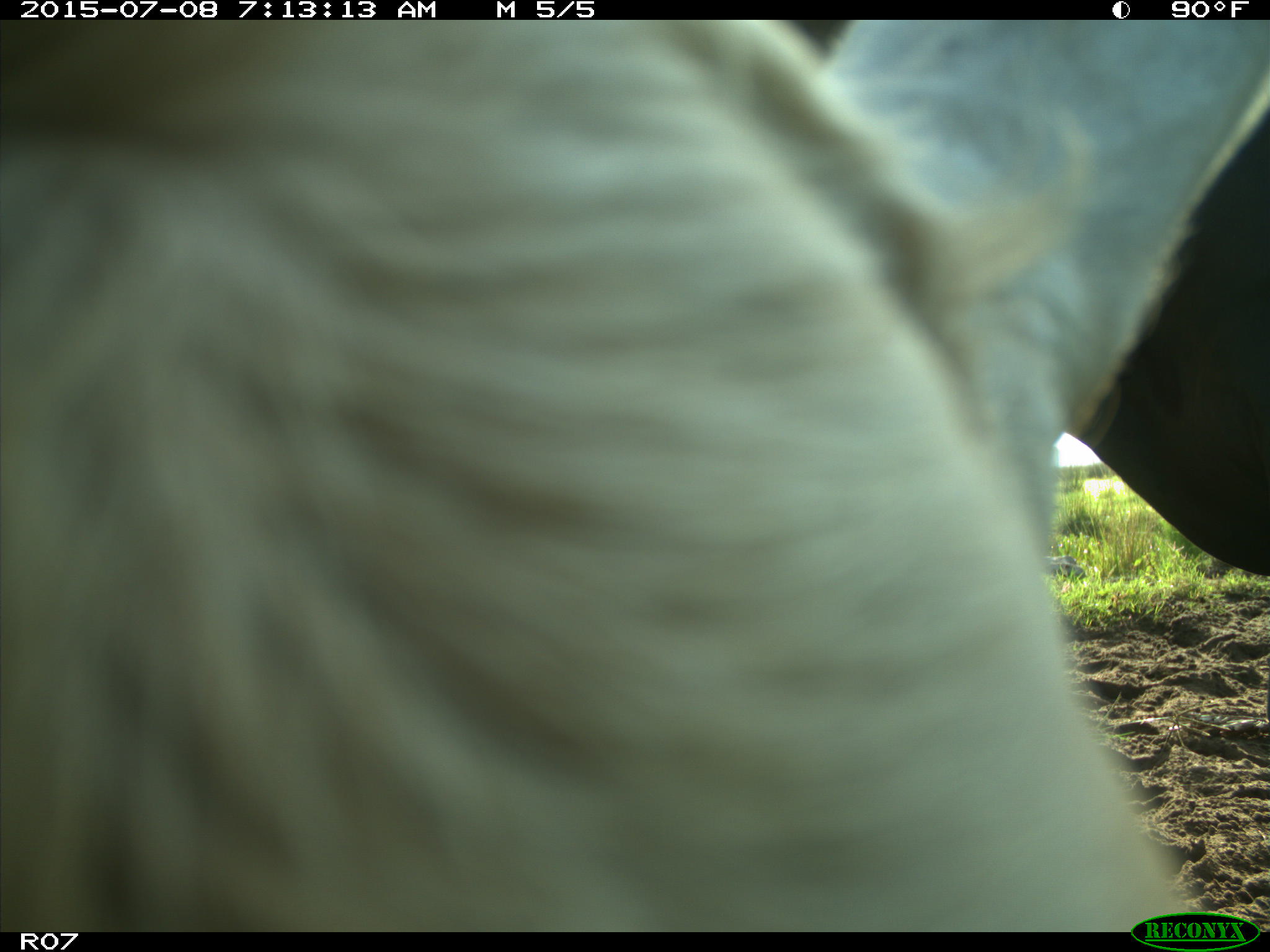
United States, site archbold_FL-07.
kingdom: Animalia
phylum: Chordata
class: Mammalia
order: Artiodactyla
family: Bovidae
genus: Bos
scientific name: Bos taurus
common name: domestic cow